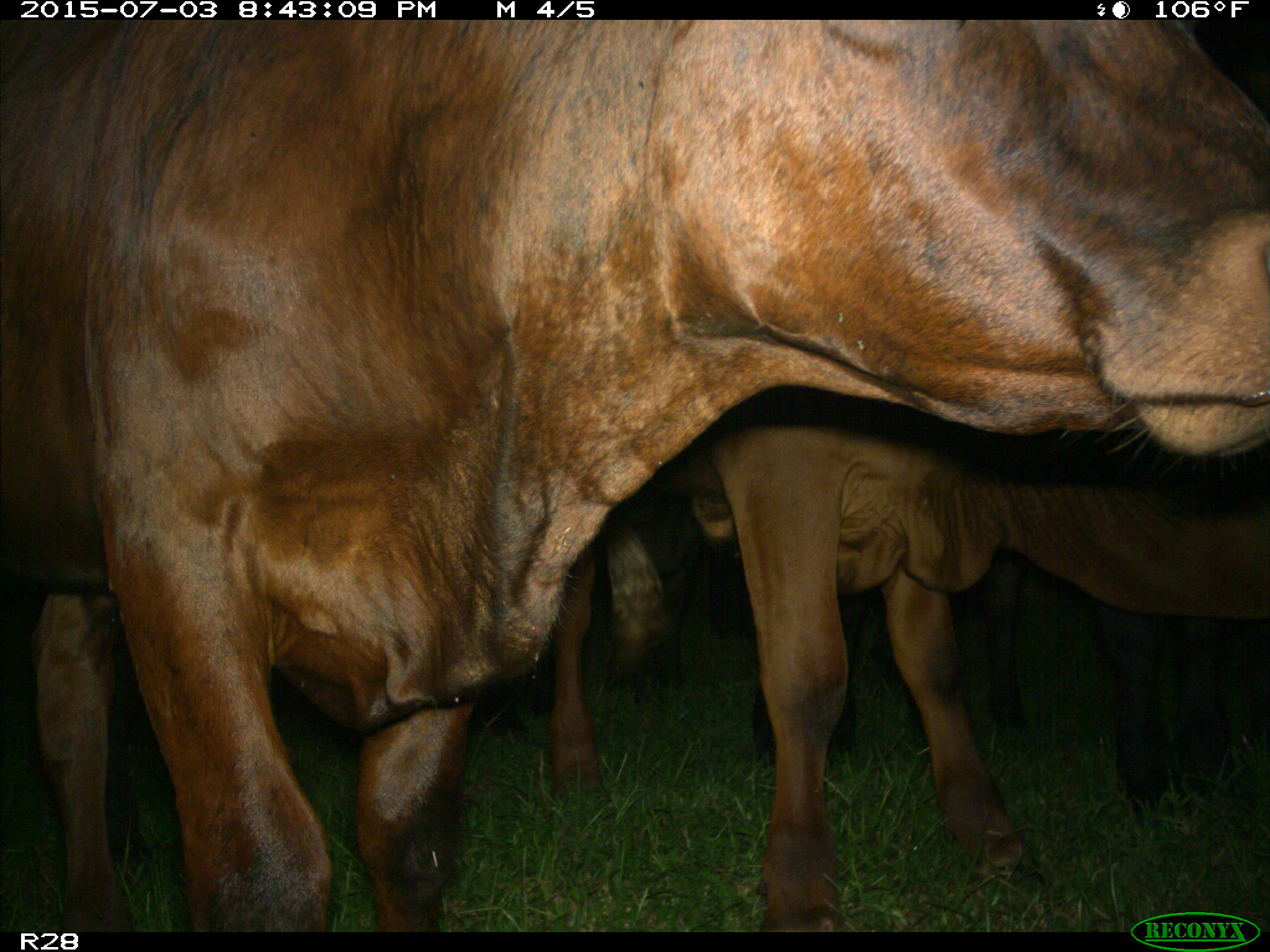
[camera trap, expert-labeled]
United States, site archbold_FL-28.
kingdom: Animalia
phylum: Chordata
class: Mammalia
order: Artiodactyla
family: Bovidae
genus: Bos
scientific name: Bos taurus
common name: domestic cow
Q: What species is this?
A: Bos taurus (domestic cow).